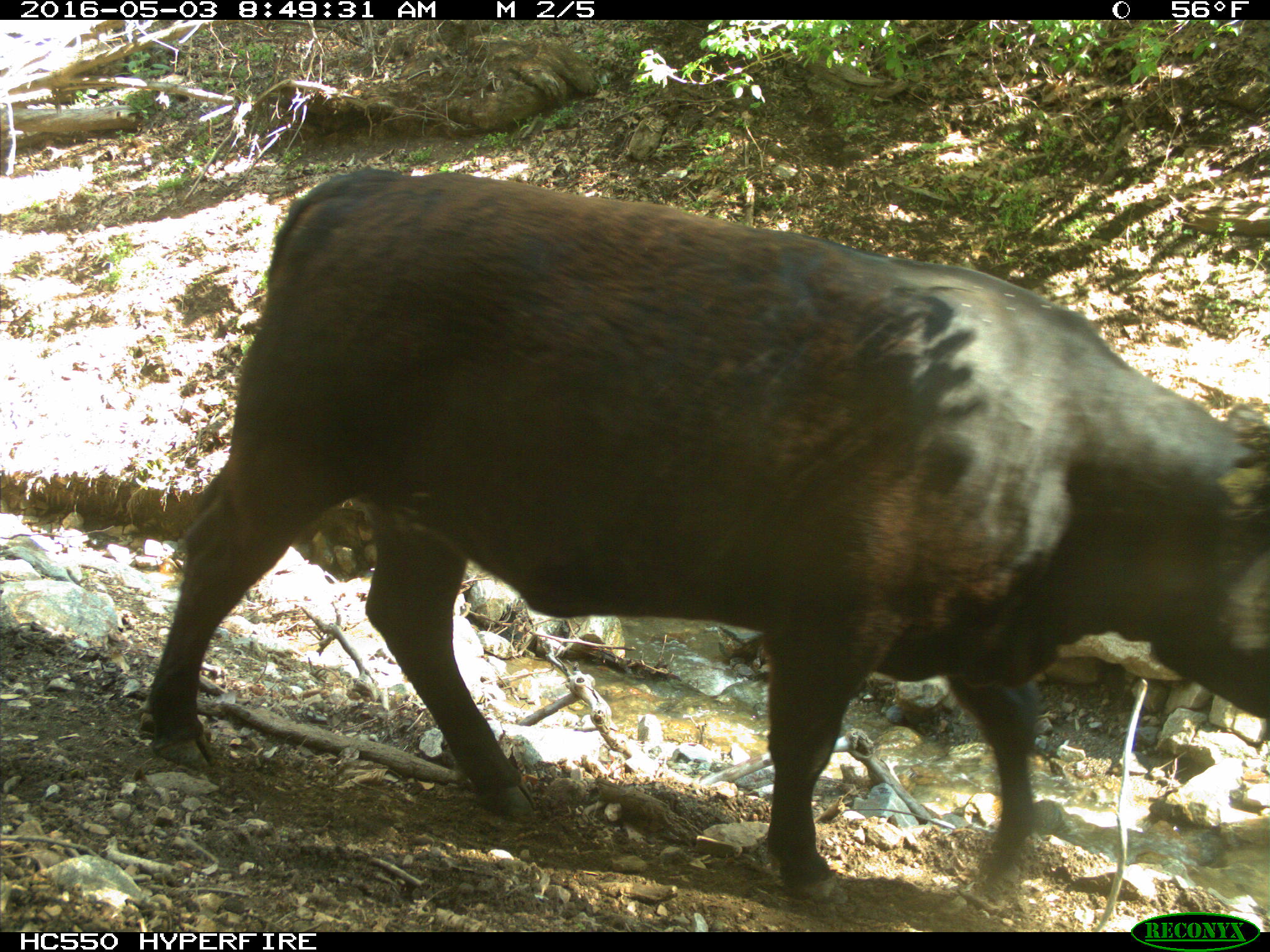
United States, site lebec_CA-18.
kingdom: Animalia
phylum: Chordata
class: Mammalia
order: Artiodactyla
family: Bovidae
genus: Bos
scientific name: Bos taurus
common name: domestic cow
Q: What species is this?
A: Bos taurus (domestic cow).